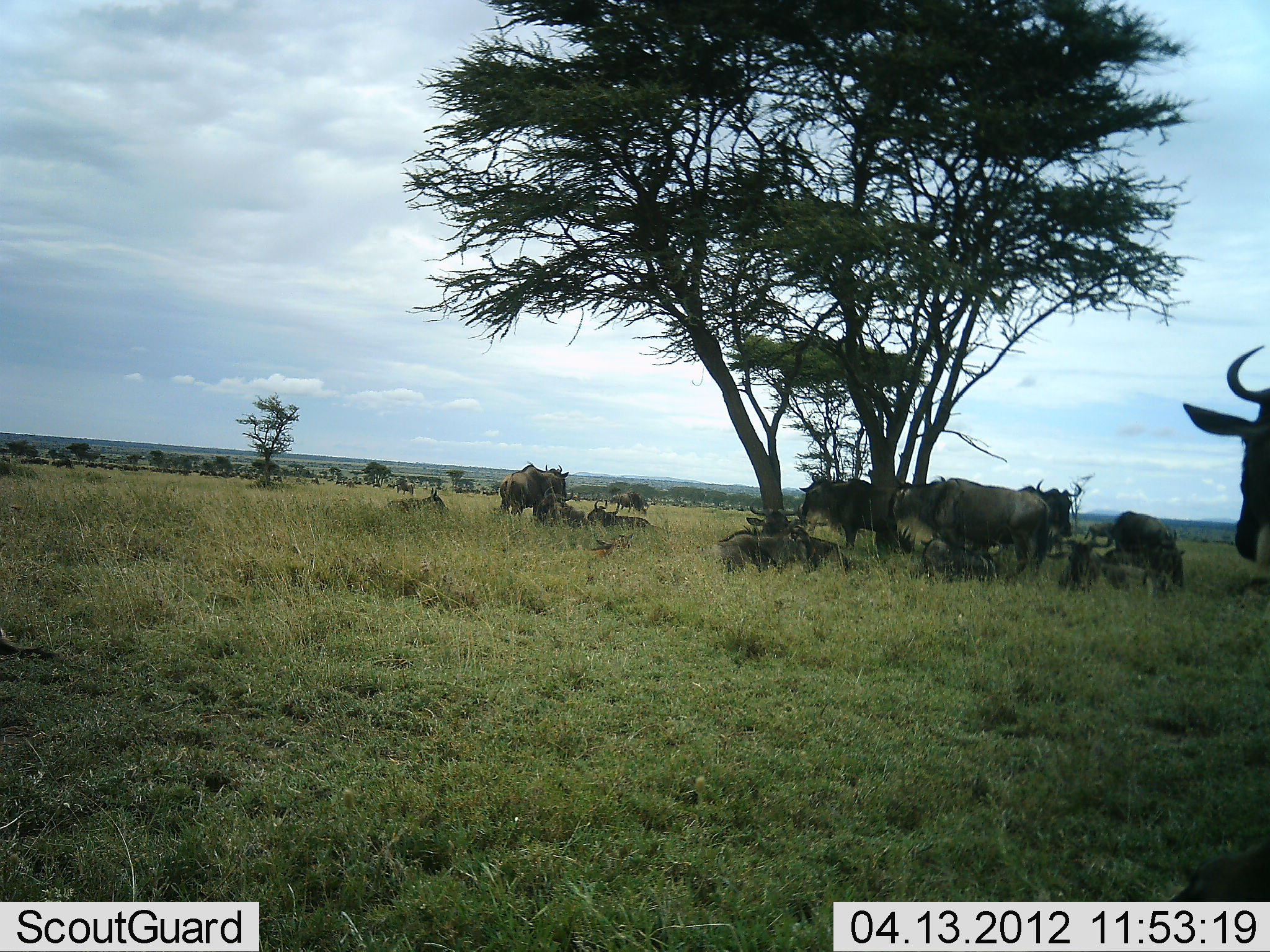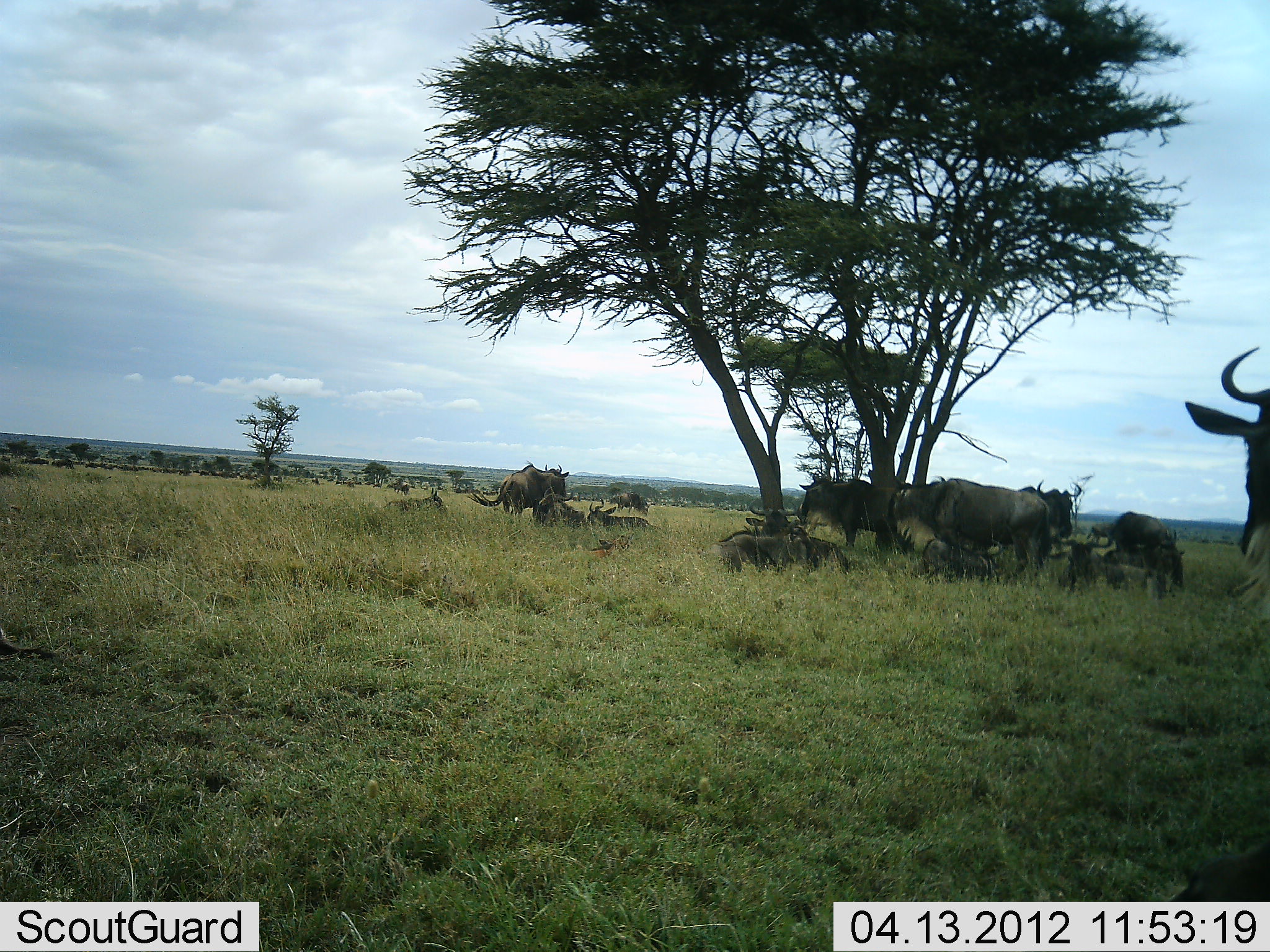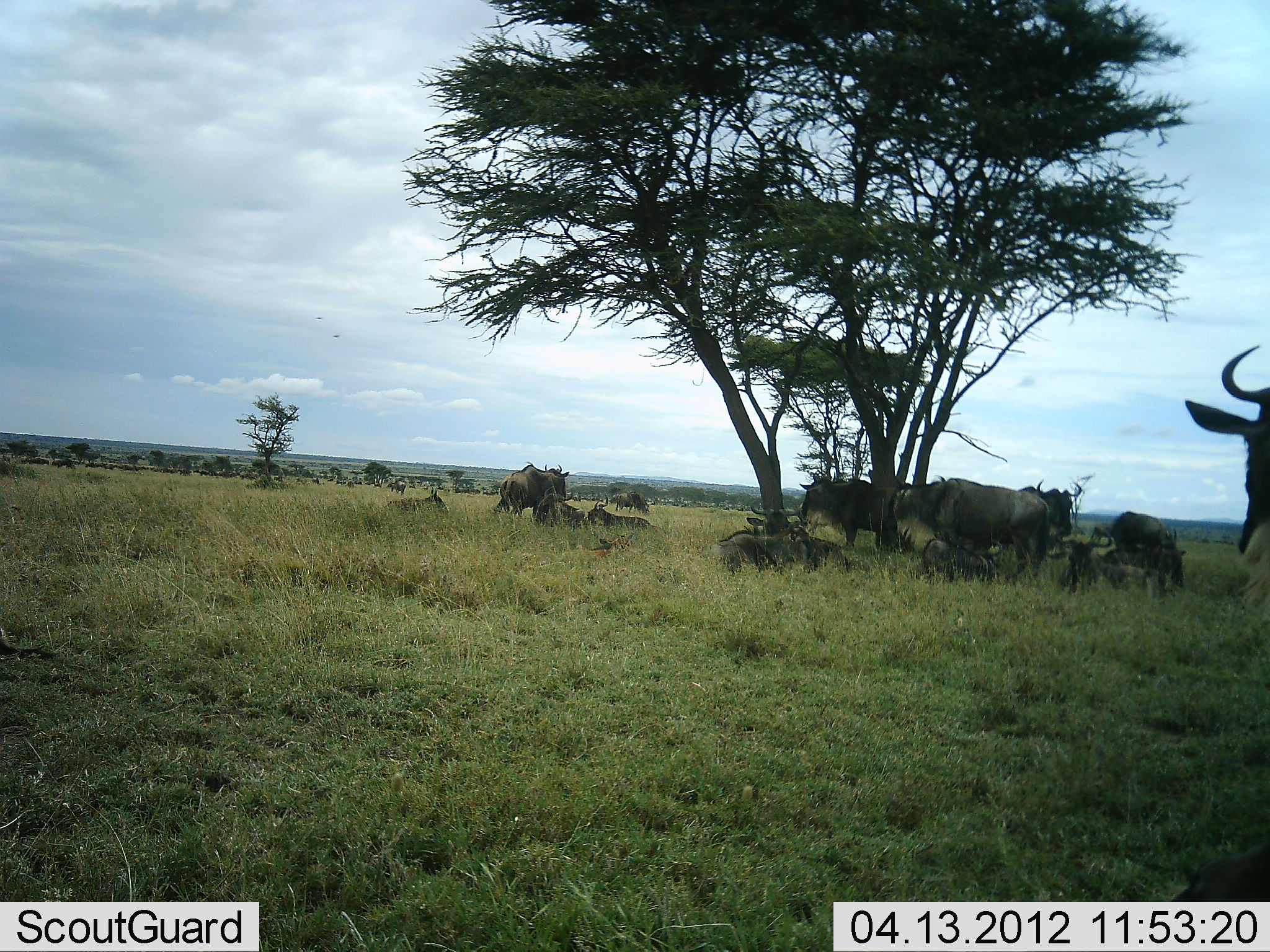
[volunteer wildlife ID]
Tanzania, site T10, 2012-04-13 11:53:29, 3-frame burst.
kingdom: Animalia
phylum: Chordata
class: Mammalia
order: Artiodactyla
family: Bovidae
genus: Connochaetes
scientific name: Connochaetes taurinus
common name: blue wildebeest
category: wildebeest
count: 11-50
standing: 50%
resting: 100%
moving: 6%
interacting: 0%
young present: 6%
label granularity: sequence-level